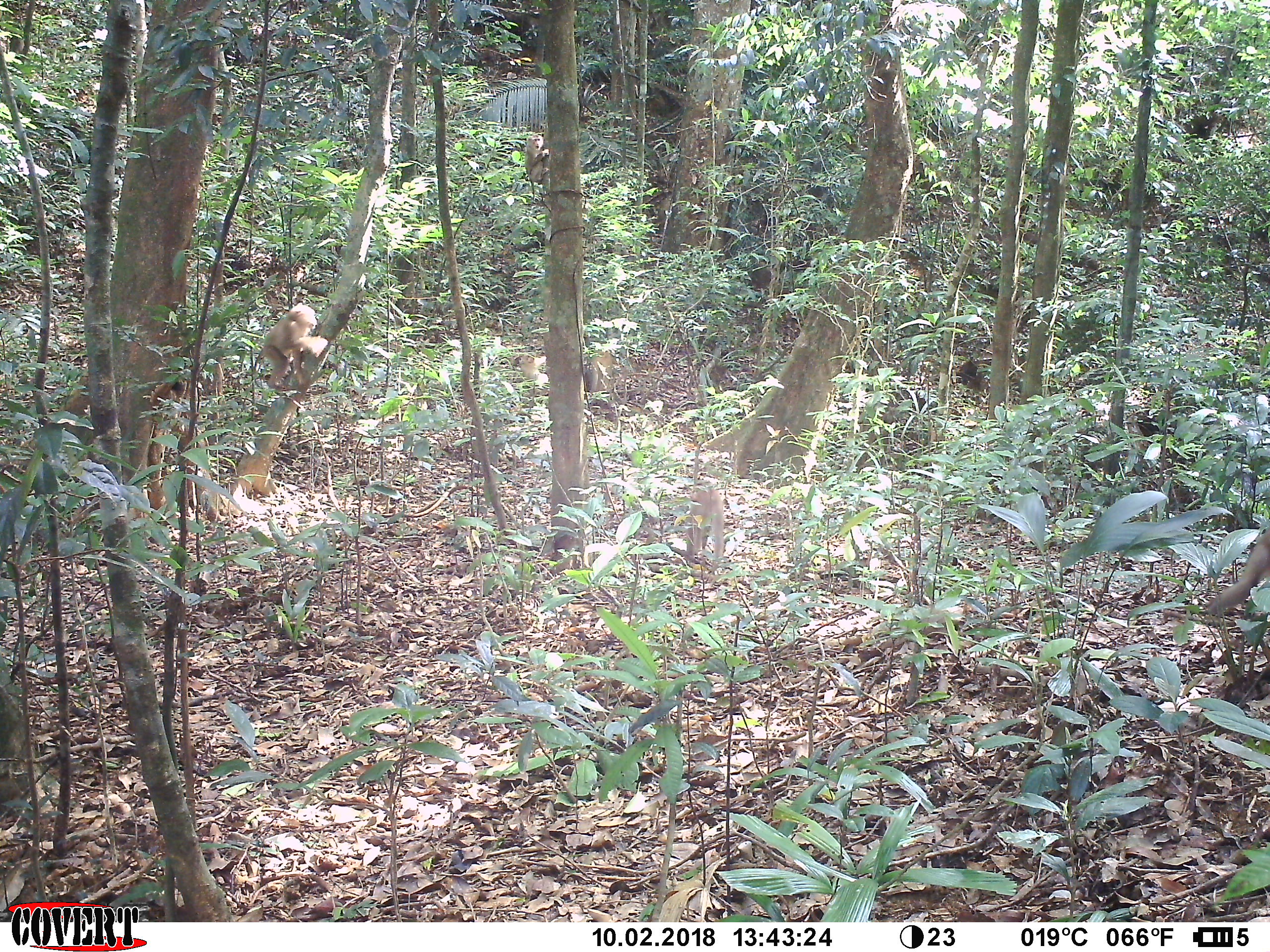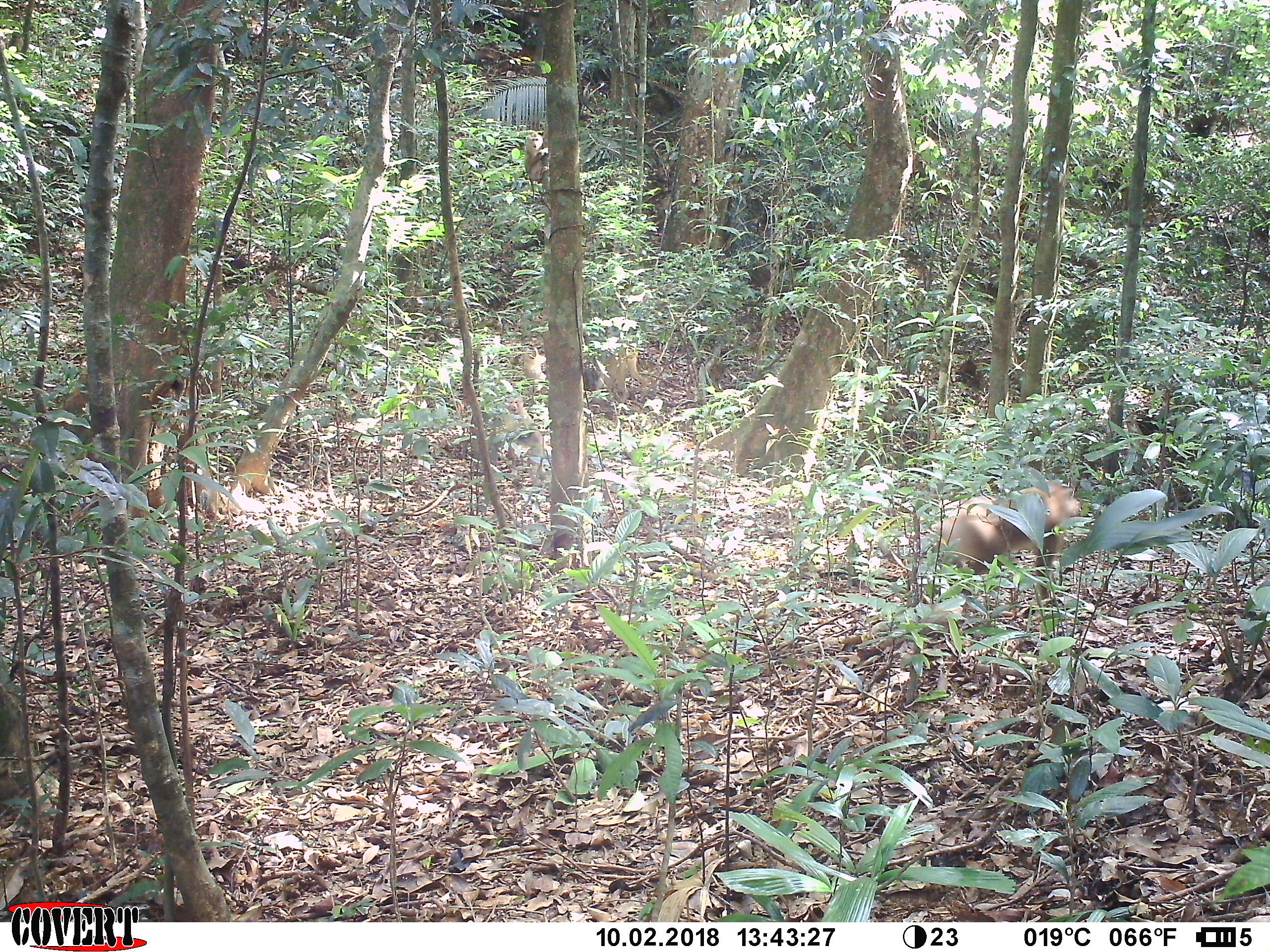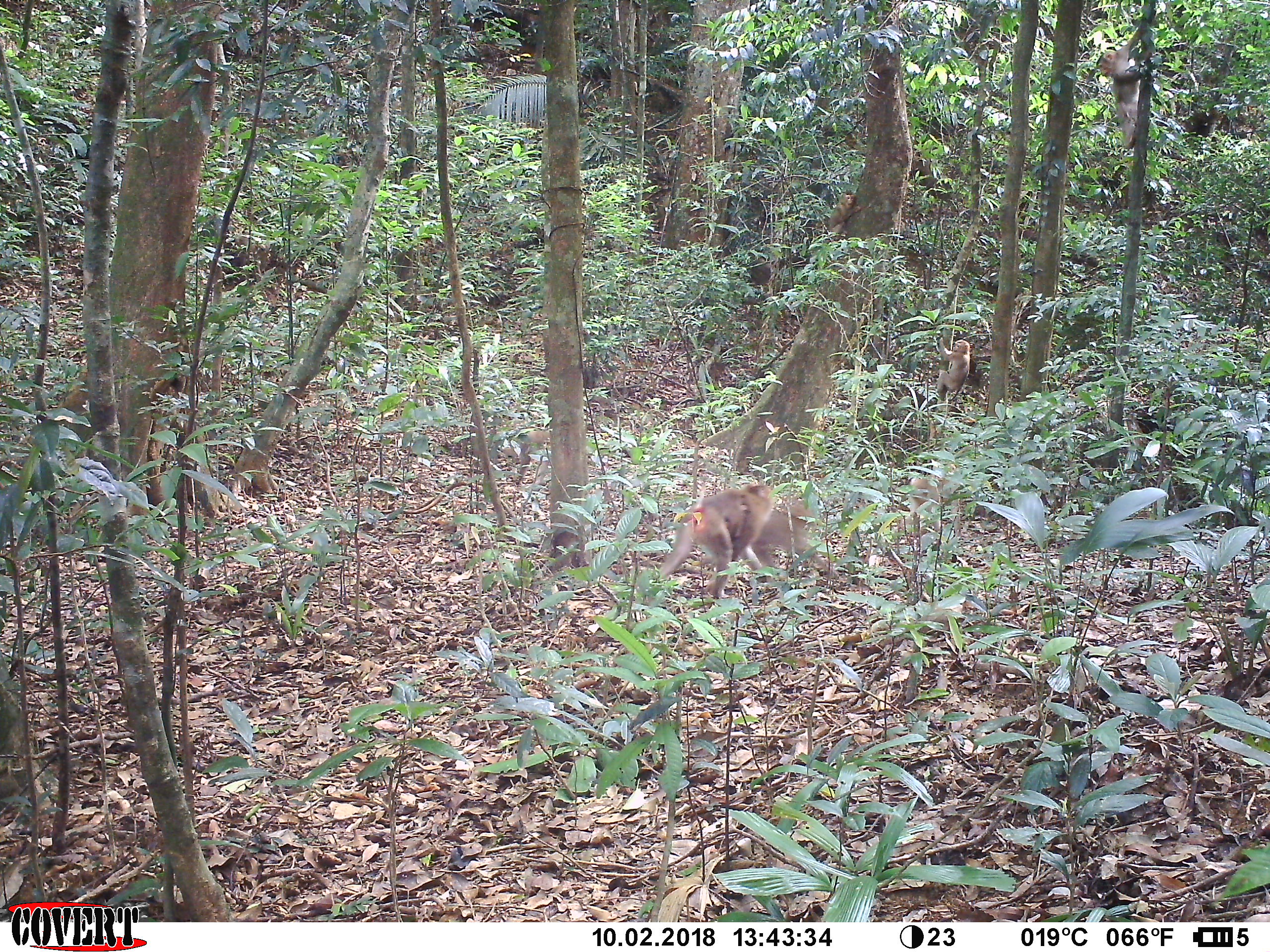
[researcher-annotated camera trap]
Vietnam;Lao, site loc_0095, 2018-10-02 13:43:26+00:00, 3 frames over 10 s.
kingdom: Animalia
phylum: Chordata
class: Mammalia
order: Primates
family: Cercopithecidae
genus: Macaca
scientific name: Macaca nemestrina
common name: pig-tailed macaque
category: pig tailed macaque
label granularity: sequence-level